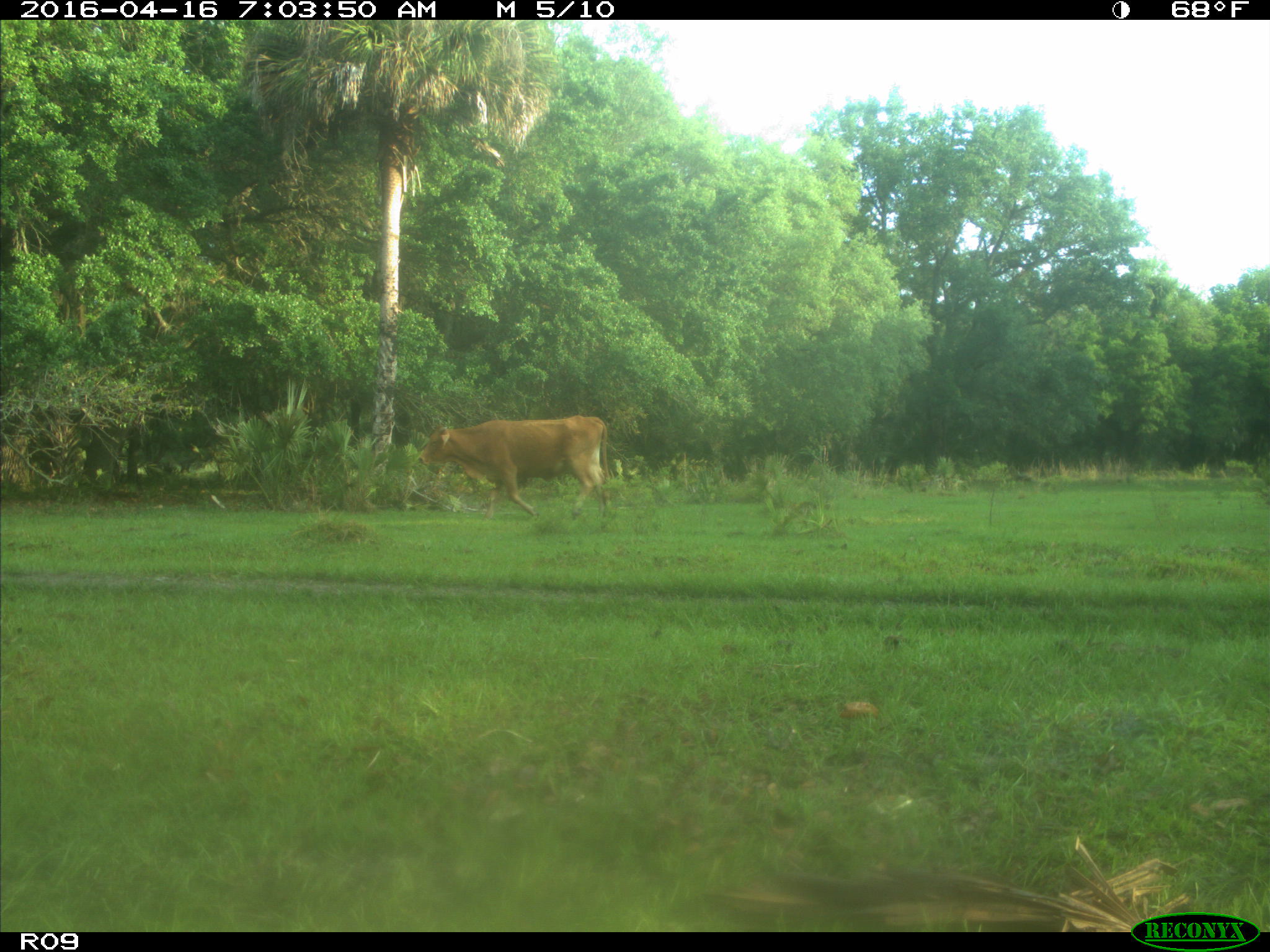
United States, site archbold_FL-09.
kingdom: Animalia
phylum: Chordata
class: Mammalia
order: Artiodactyla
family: Bovidae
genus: Bos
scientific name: Bos taurus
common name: domestic cow